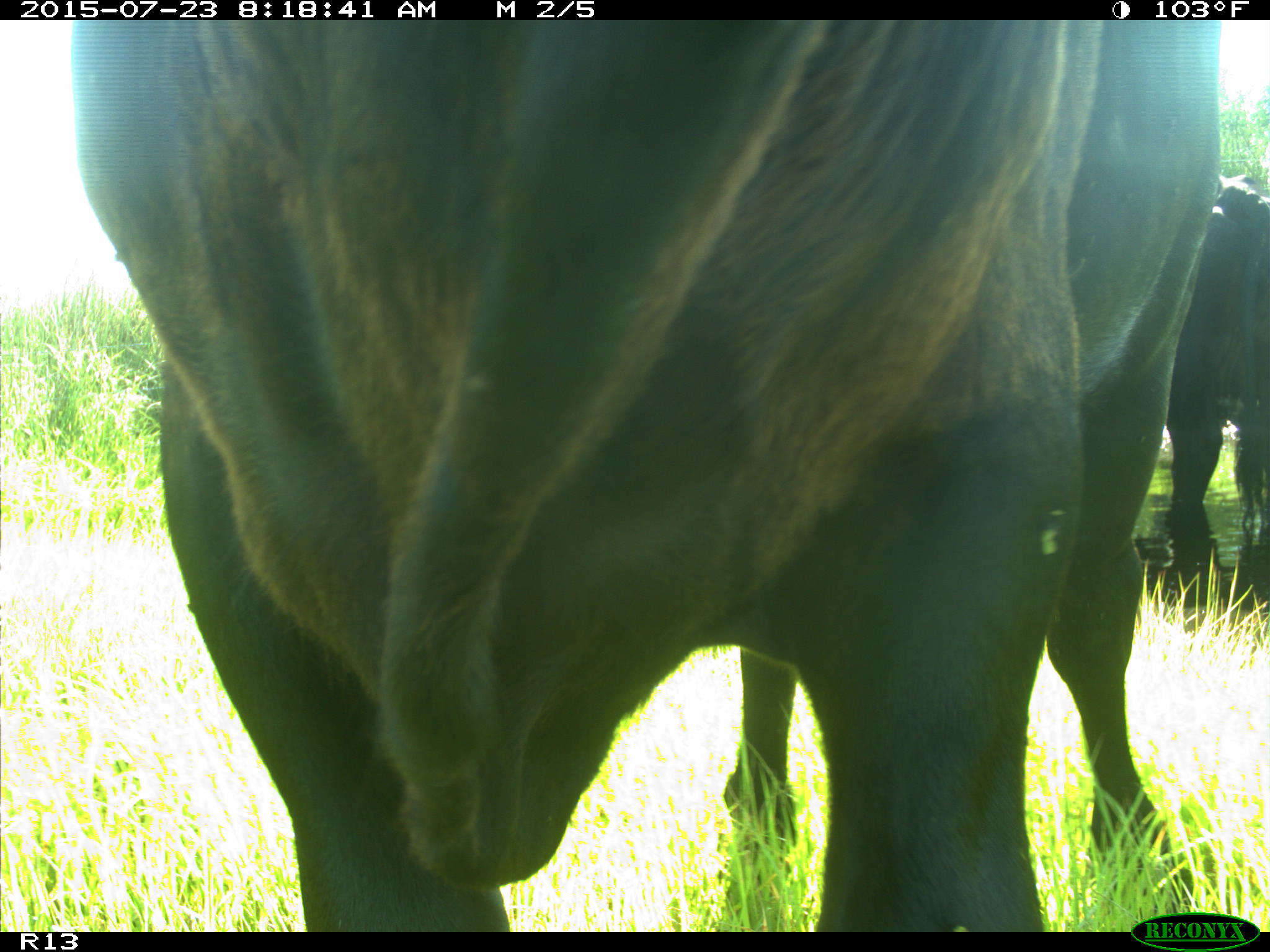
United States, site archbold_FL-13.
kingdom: Animalia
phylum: Chordata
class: Mammalia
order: Artiodactyla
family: Bovidae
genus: Bos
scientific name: Bos taurus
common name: domestic cow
Bos taurus (domestic cow).